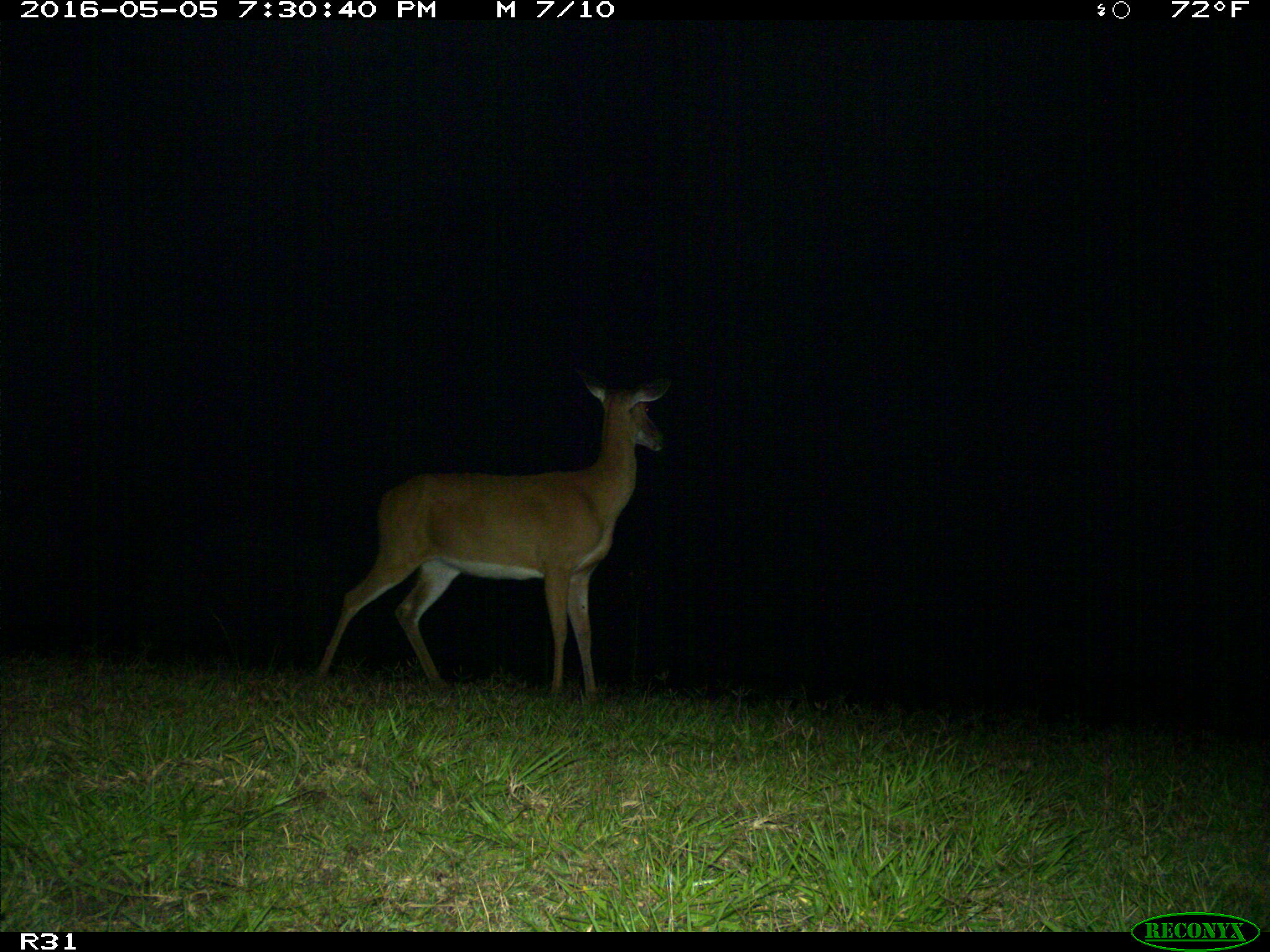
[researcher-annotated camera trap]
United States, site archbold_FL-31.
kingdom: Animalia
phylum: Chordata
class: Mammalia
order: Artiodactyla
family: Cervidae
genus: Odocoileus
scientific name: Odocoileus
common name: deer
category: unidentified deer